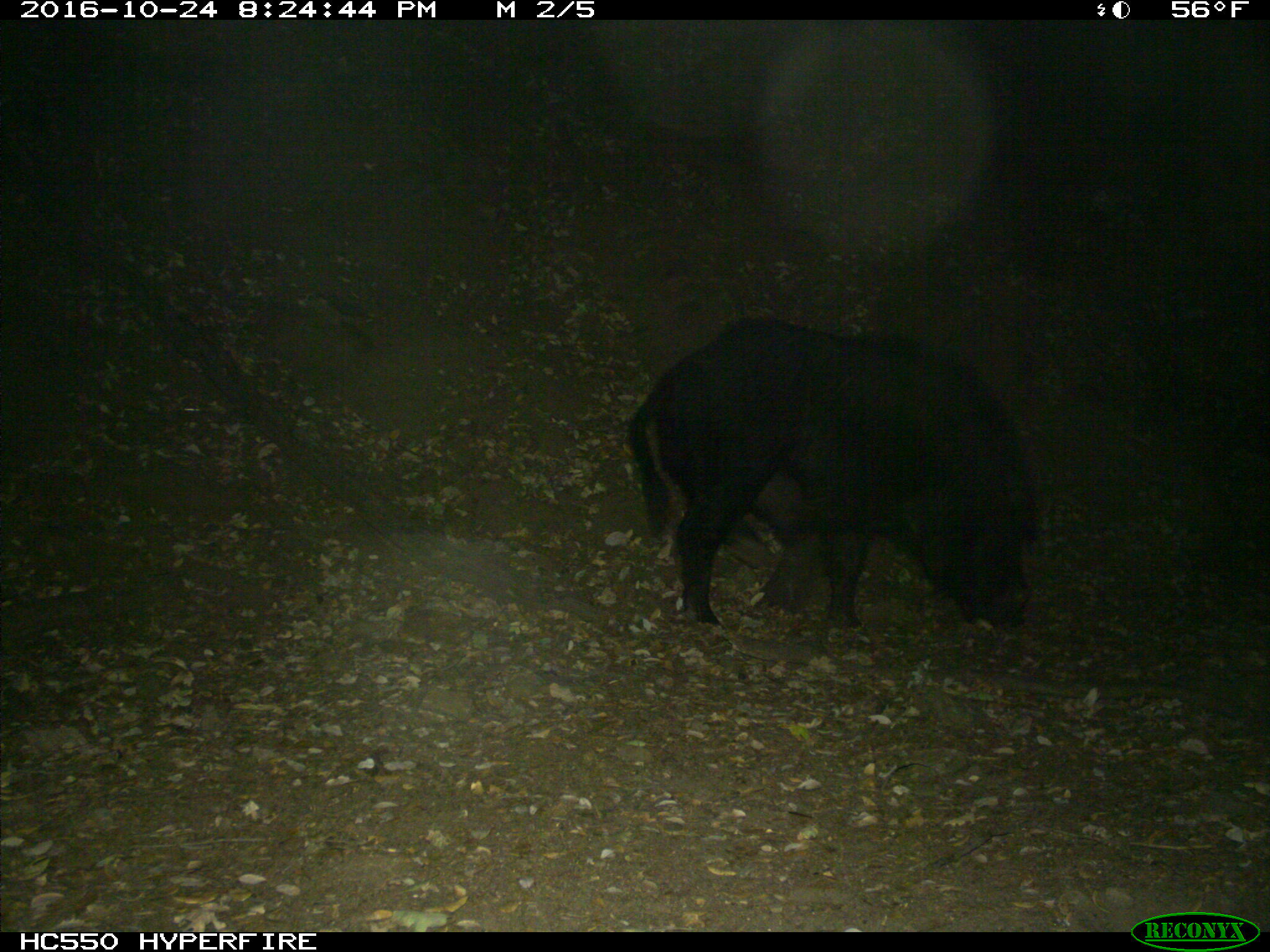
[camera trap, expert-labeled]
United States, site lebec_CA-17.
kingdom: Animalia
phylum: Chordata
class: Mammalia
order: Artiodactyla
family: Suidae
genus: Sus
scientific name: Sus scrofa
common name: wild boar